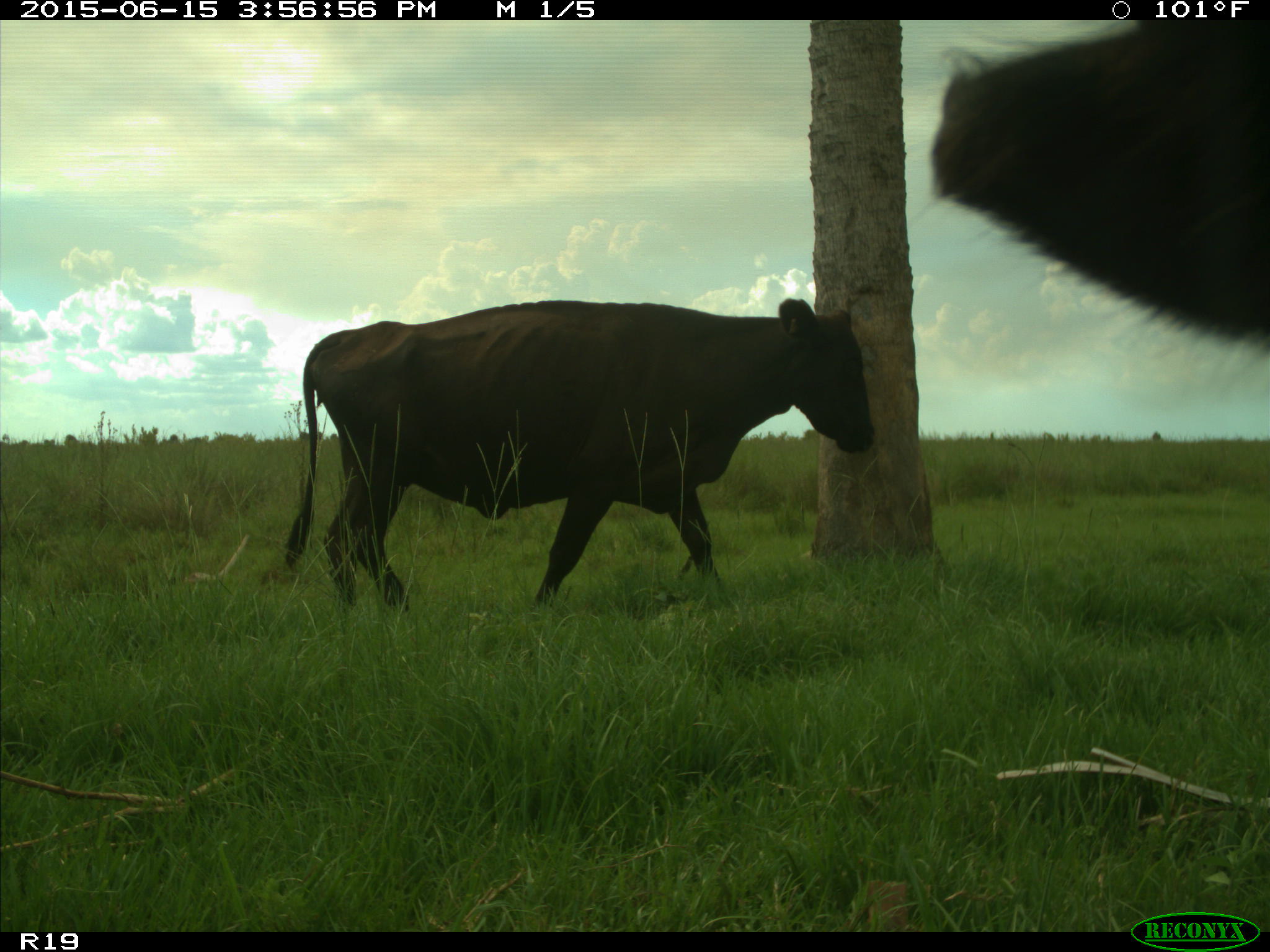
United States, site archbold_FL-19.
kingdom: Animalia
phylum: Chordata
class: Mammalia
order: Artiodactyla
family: Bovidae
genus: Bos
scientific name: Bos taurus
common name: domestic cow